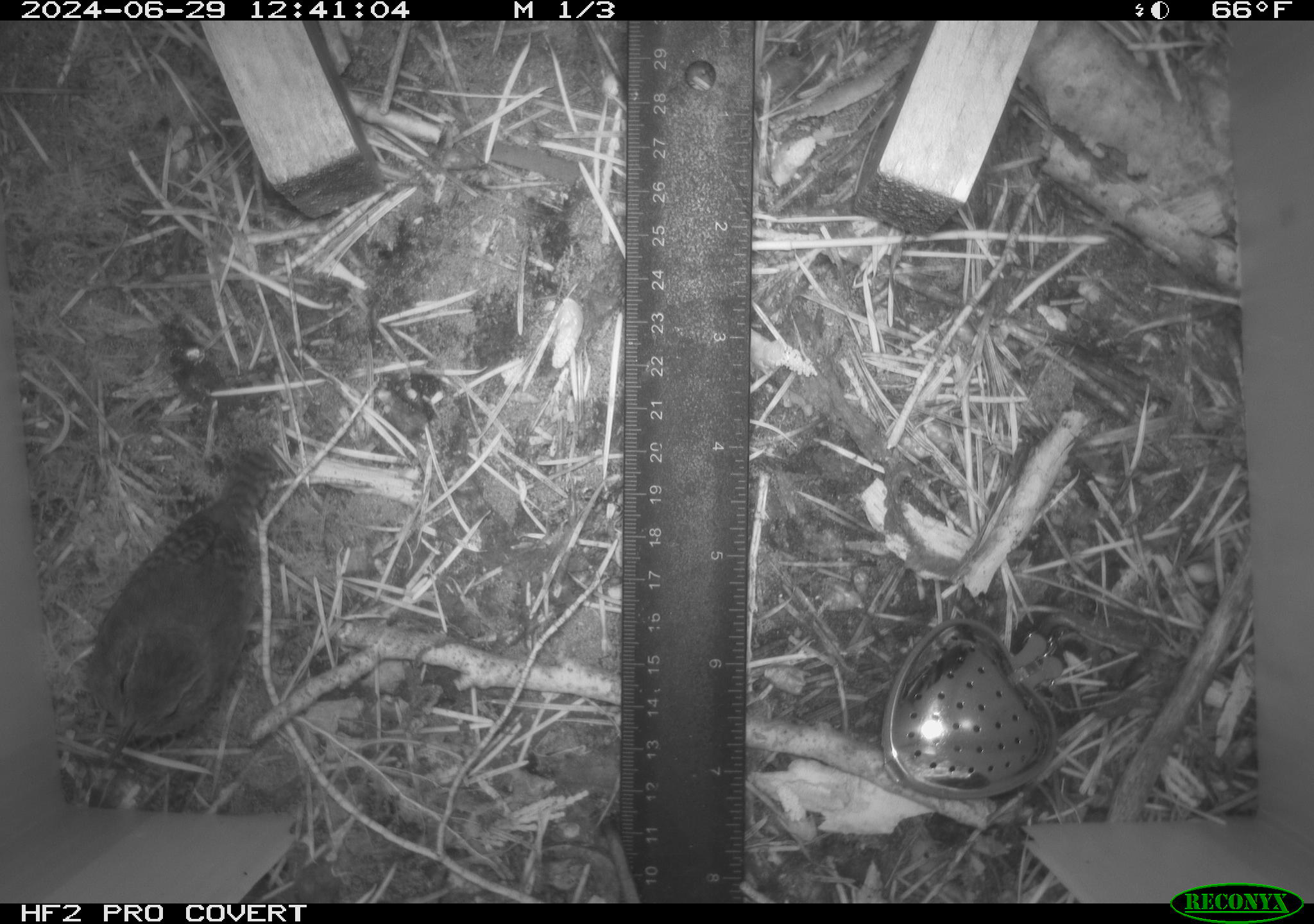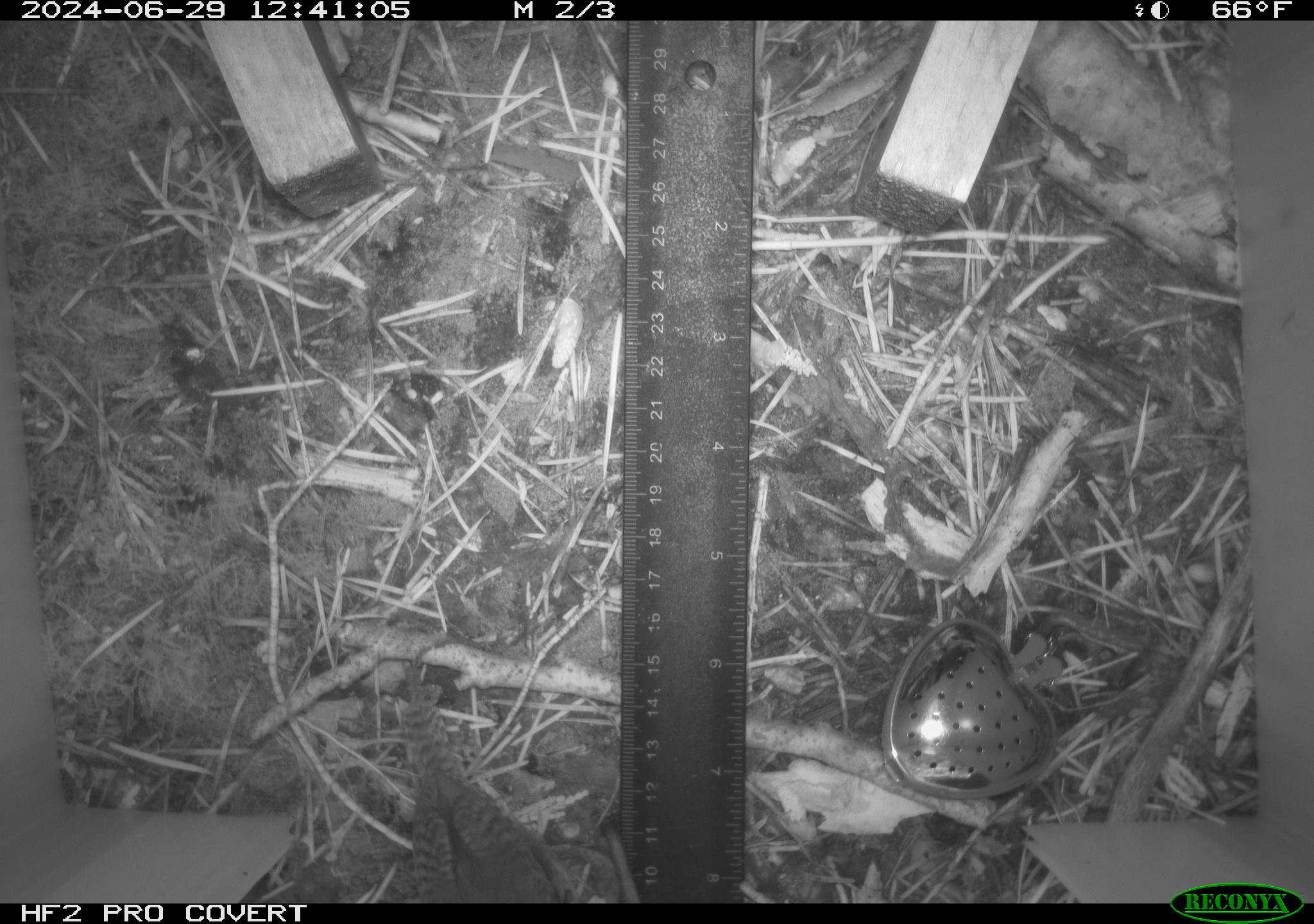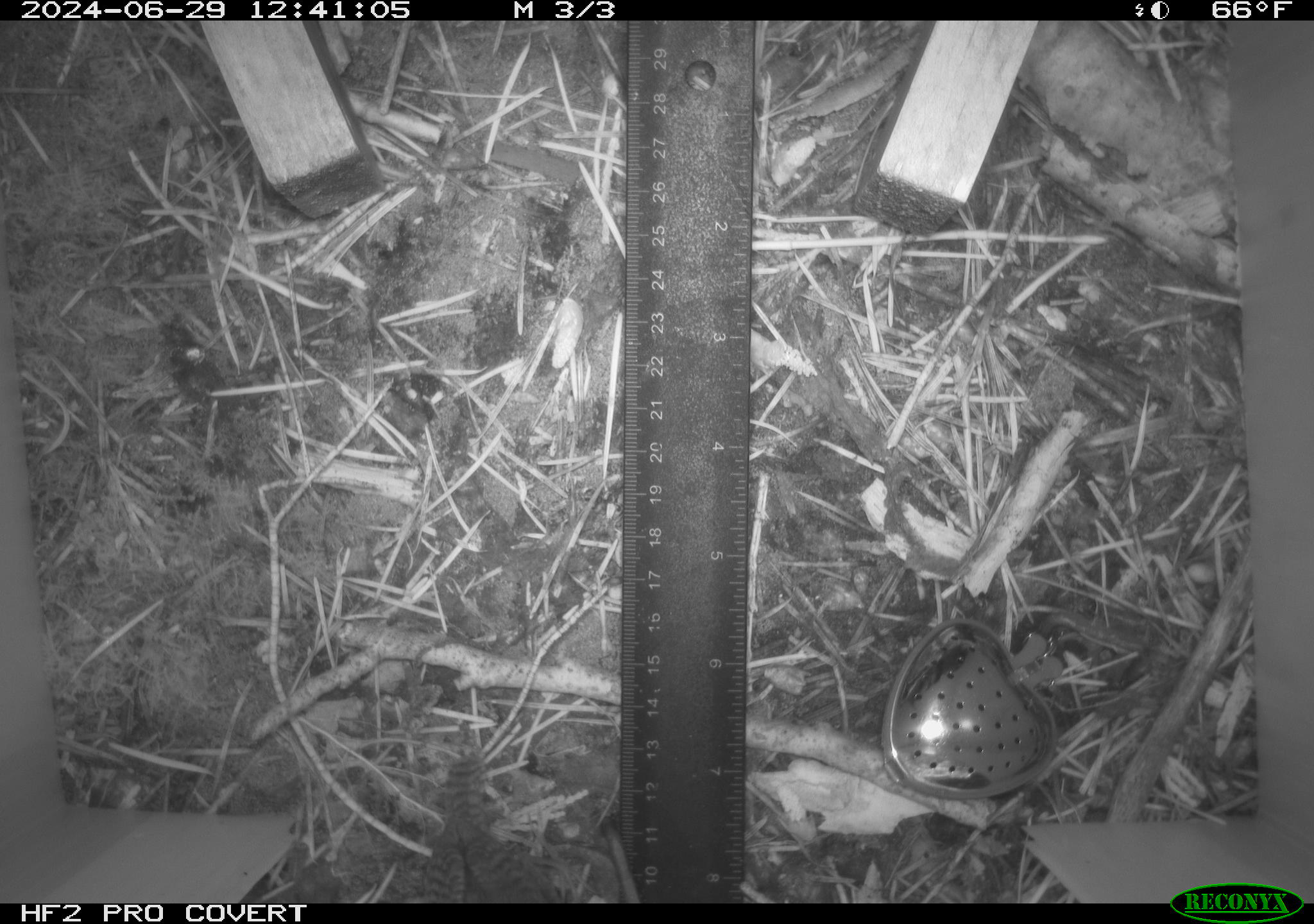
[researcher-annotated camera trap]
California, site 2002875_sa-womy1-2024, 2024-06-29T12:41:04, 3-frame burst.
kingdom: Animalia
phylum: Chordata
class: Aves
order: Passeriformes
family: Troglodytidae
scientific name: Troglodytidae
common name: wren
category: troglodytidae family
Troglodytidae family (wren) (Troglodytidae).